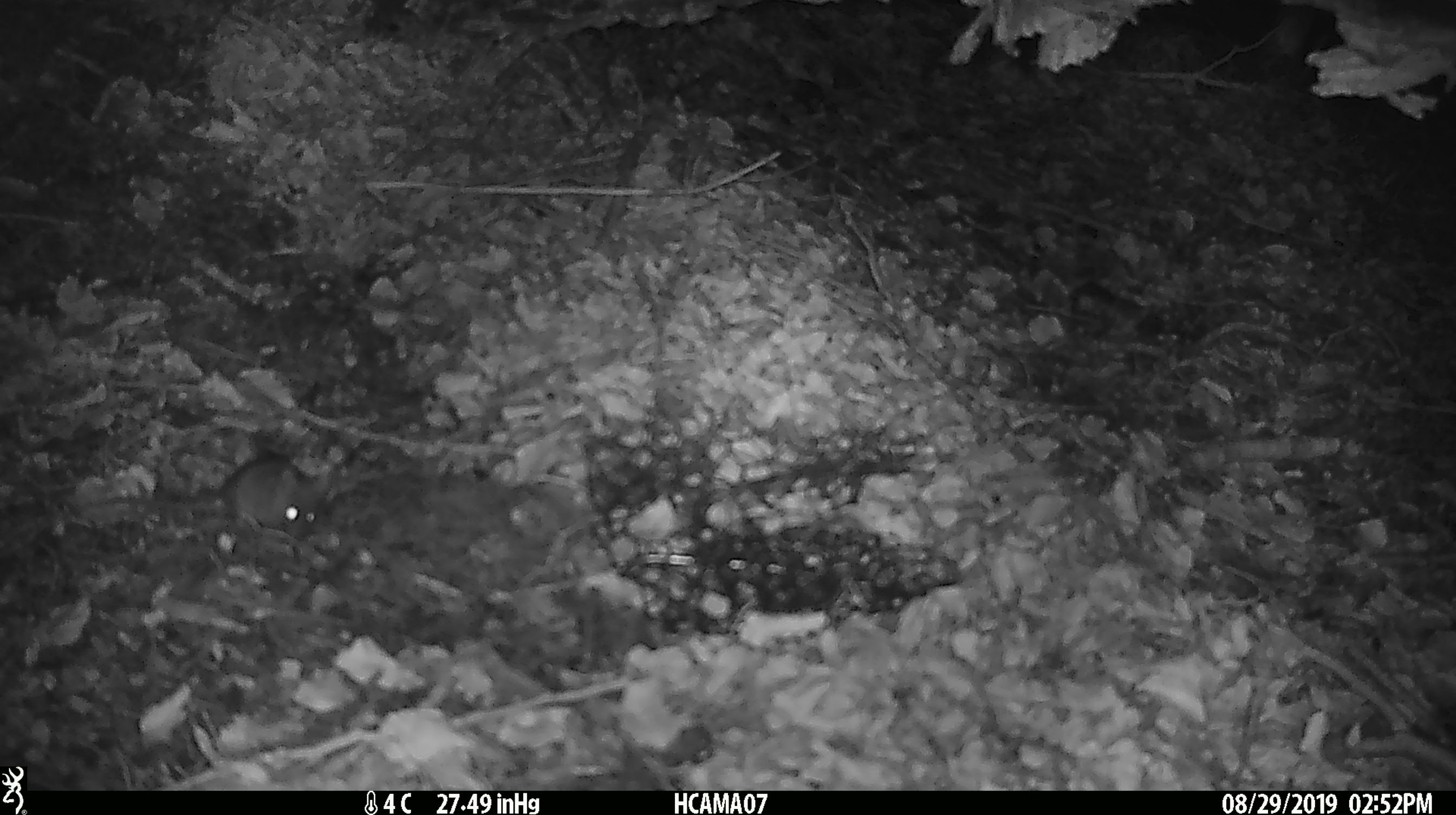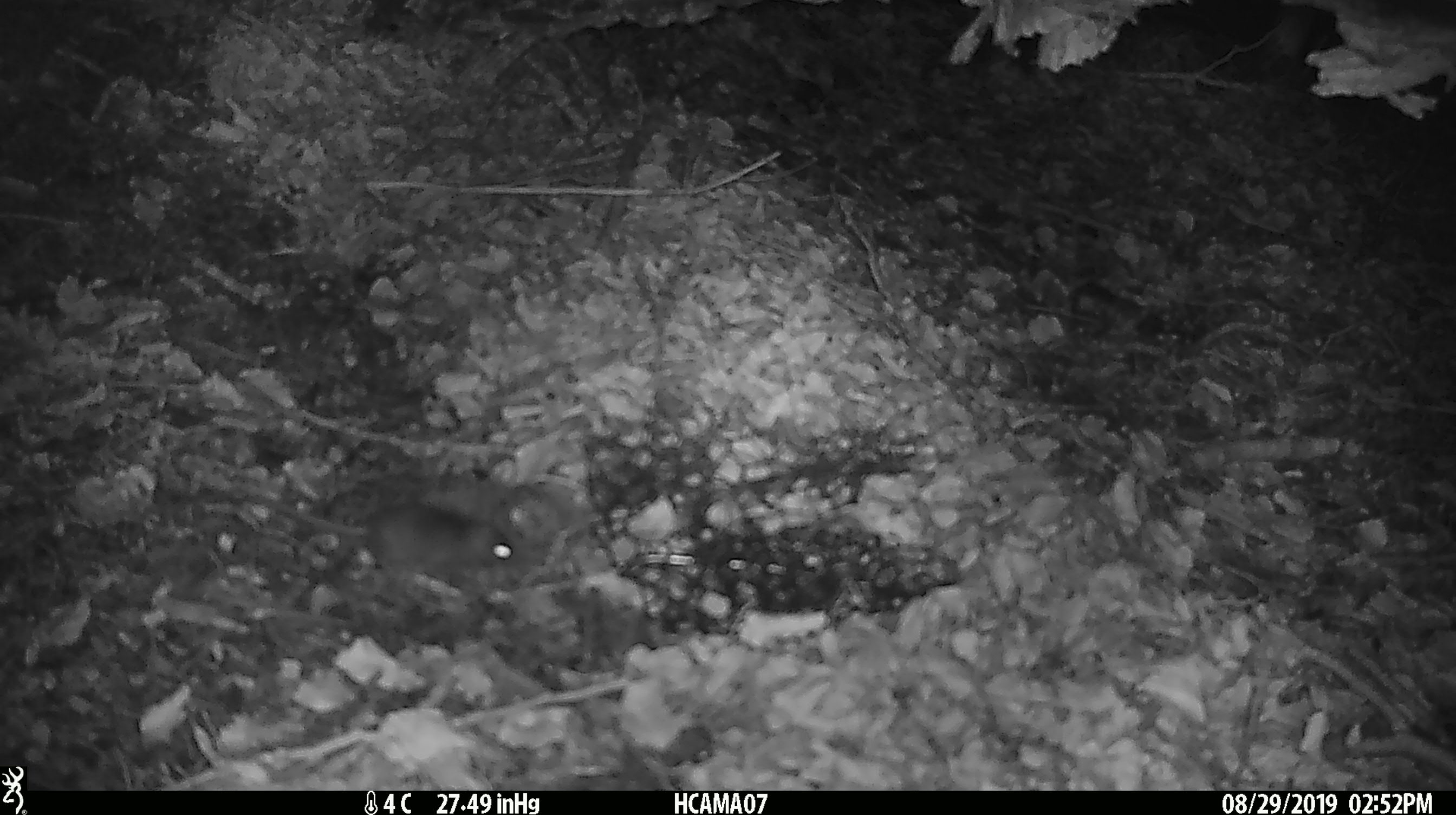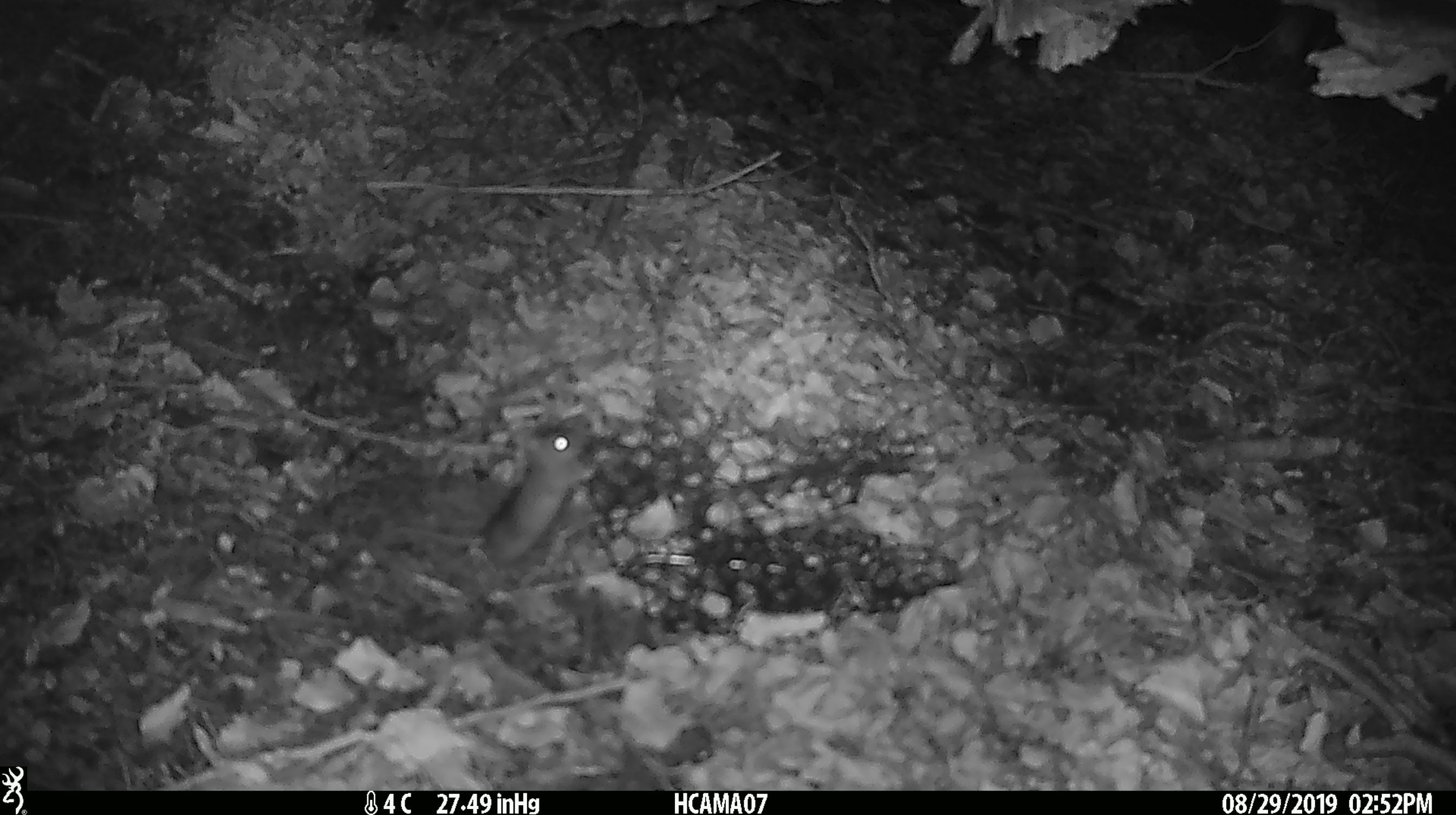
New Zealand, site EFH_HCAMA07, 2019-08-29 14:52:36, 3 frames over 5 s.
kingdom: Animalia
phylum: Chordata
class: Mammalia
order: Rodentia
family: Muridae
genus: Mus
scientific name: Mus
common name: mouse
Mouse (Mus).